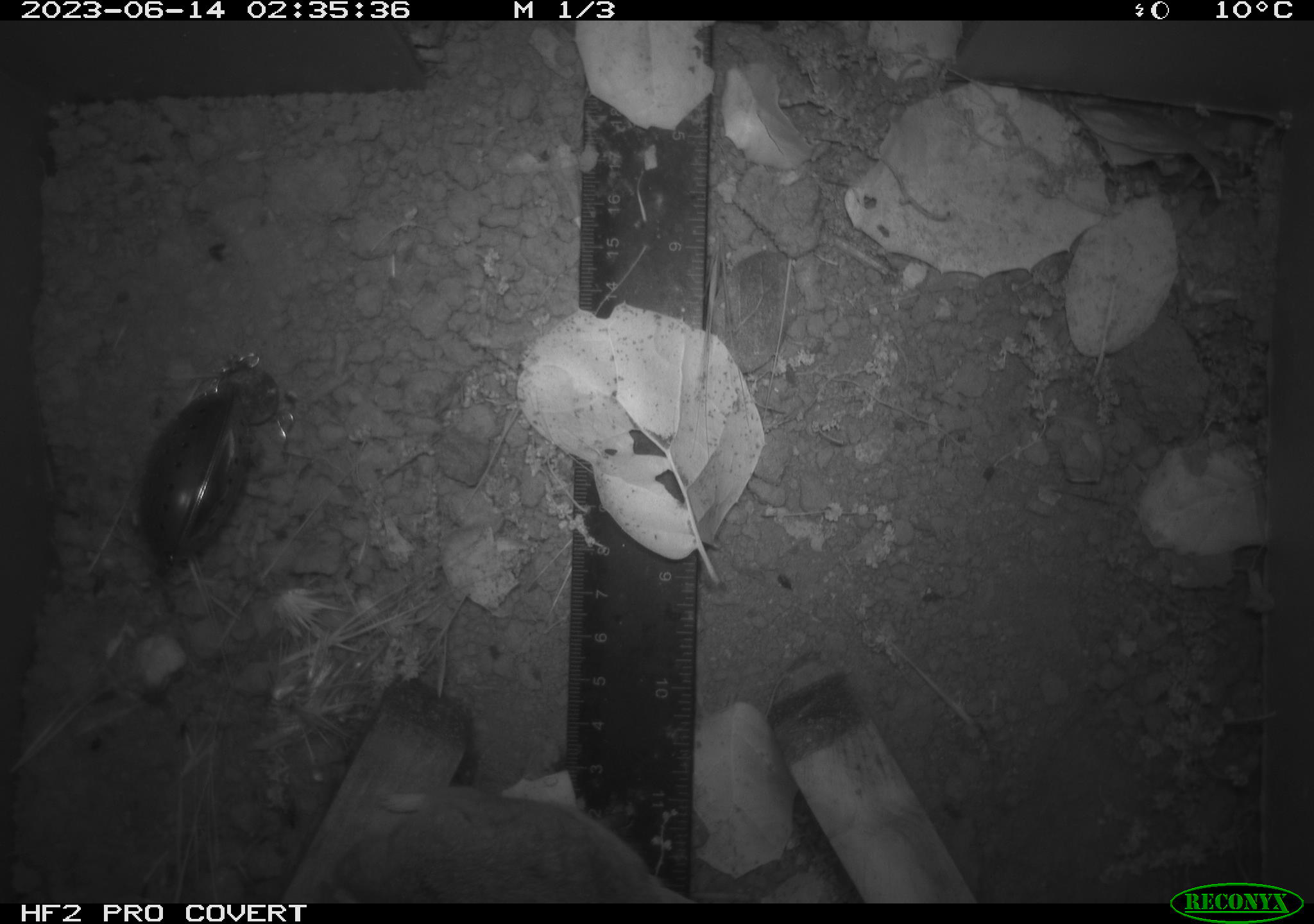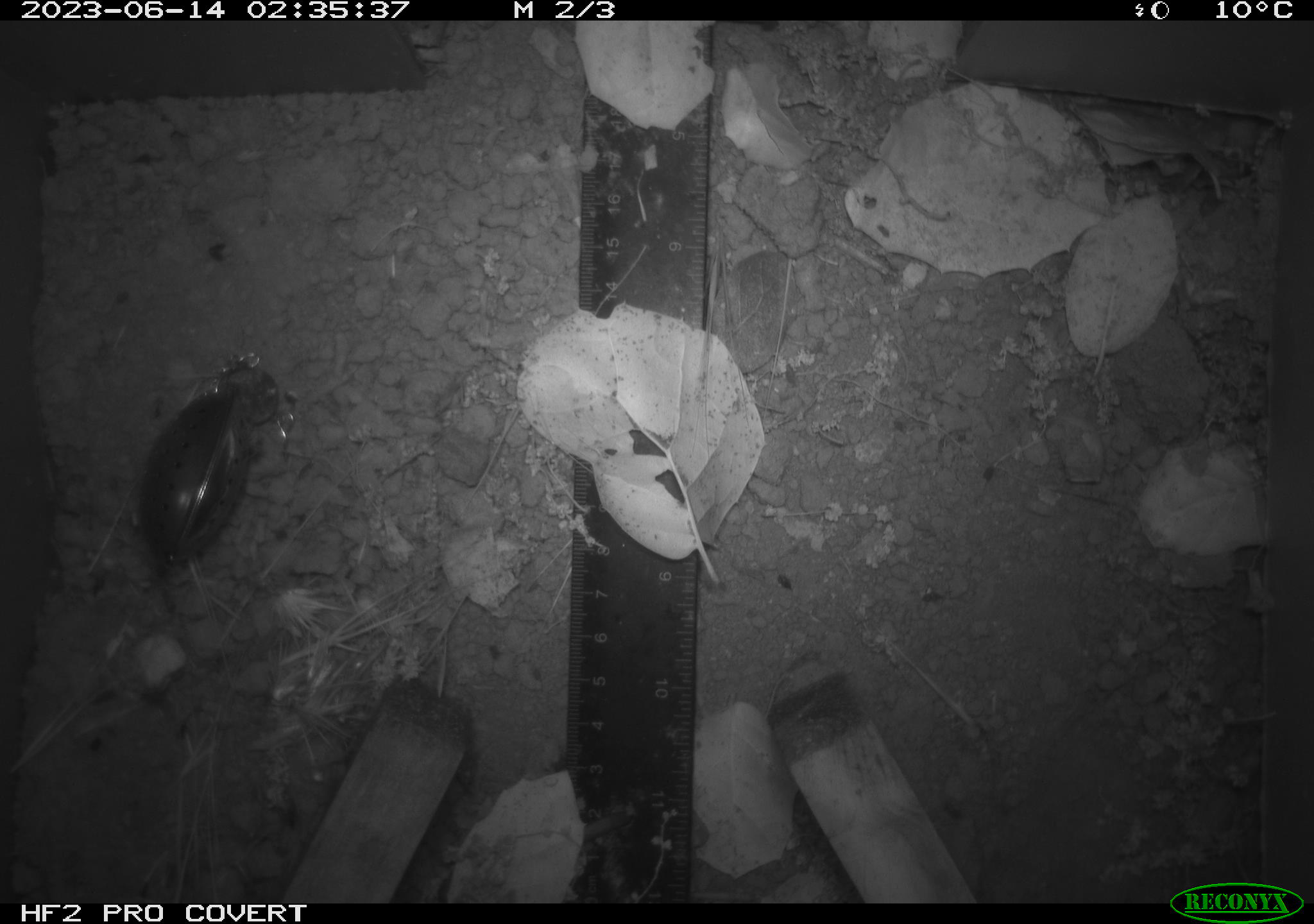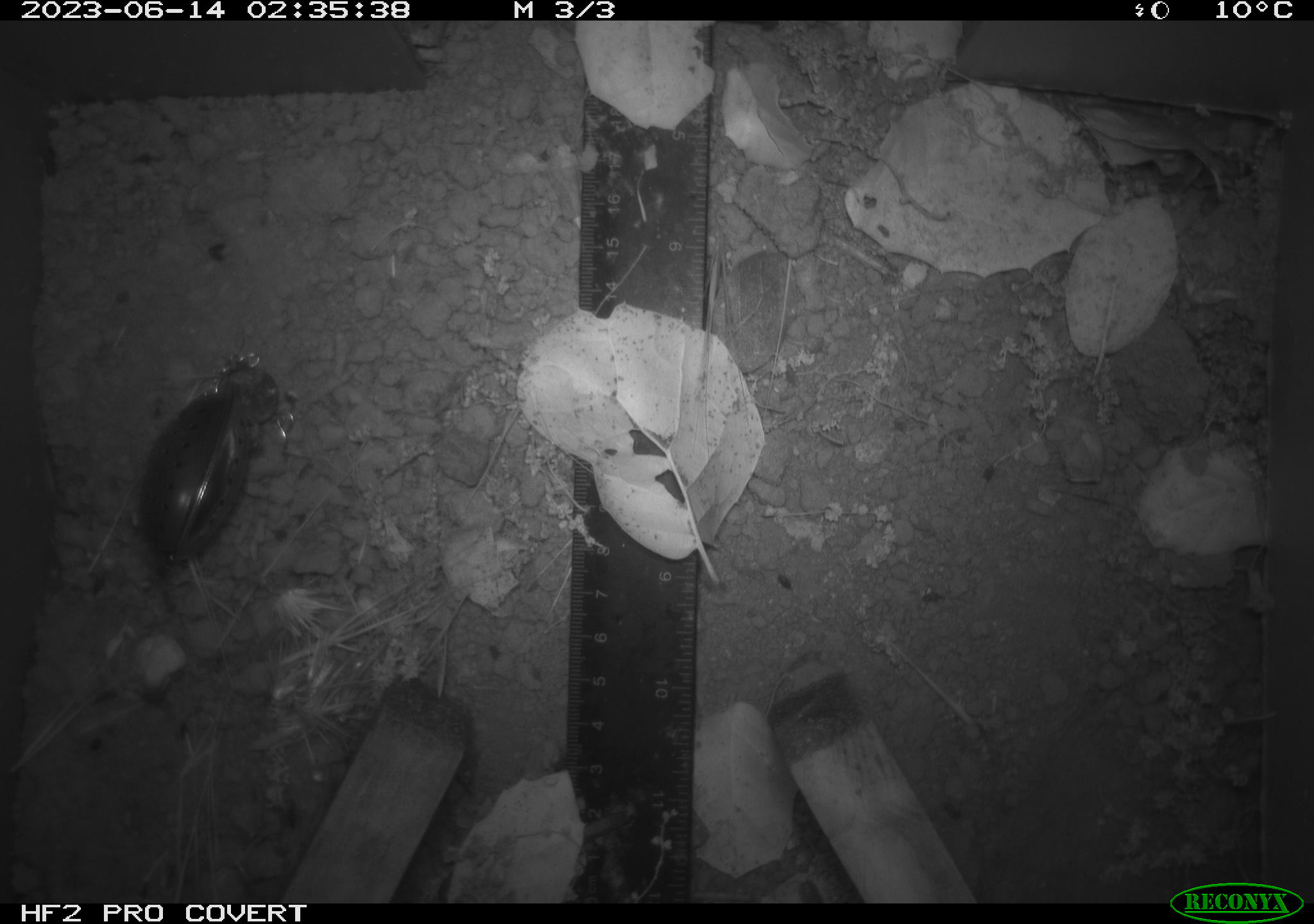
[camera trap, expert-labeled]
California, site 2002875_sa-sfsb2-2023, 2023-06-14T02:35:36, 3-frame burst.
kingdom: Animalia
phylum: Chordata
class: Mammalia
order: Rodentia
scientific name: Rodentia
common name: mouse species